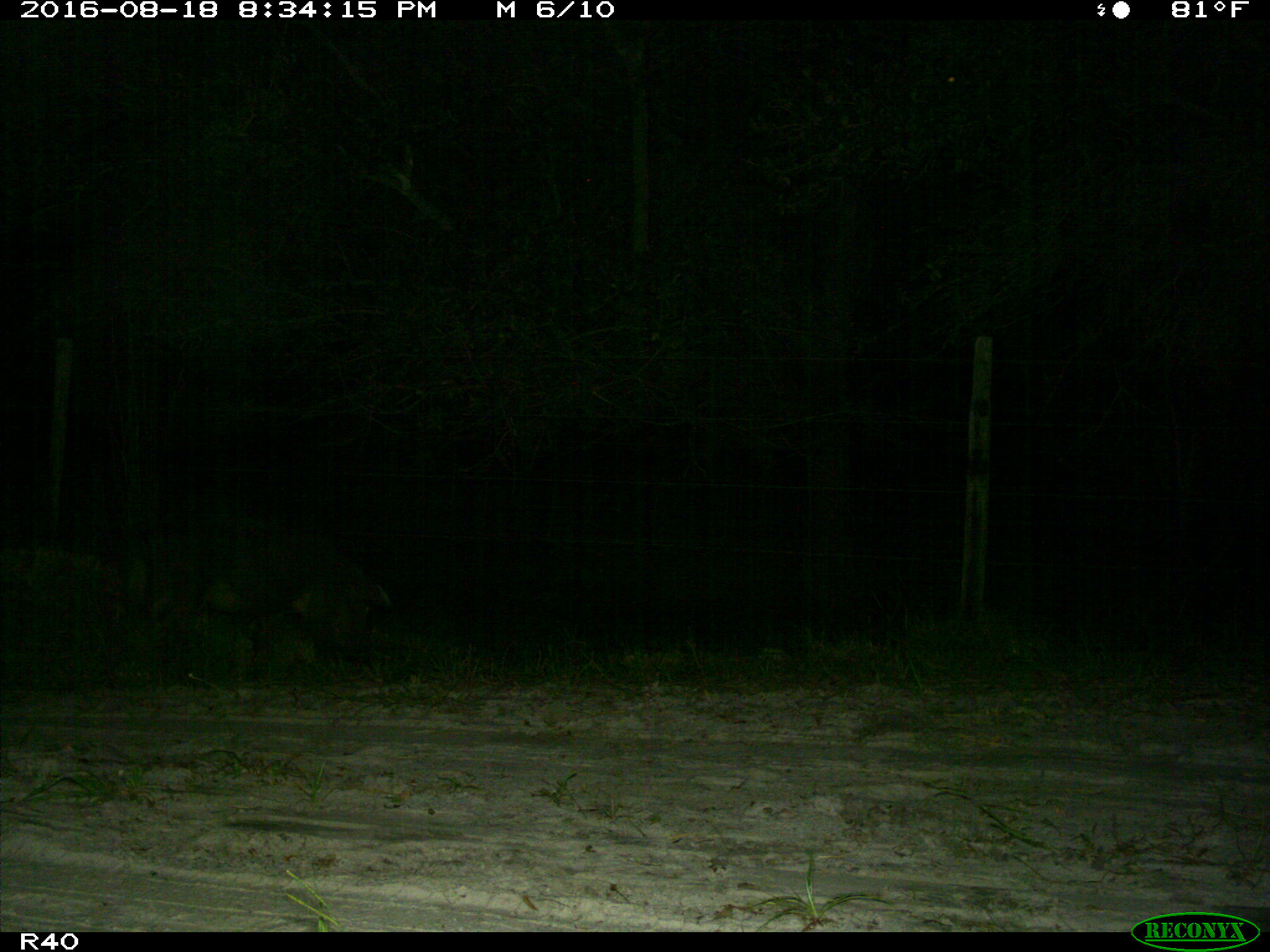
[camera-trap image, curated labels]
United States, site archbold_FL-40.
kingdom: Animalia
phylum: Chordata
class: Mammalia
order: Artiodactyla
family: Suidae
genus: Sus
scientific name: Sus scrofa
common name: wild boar